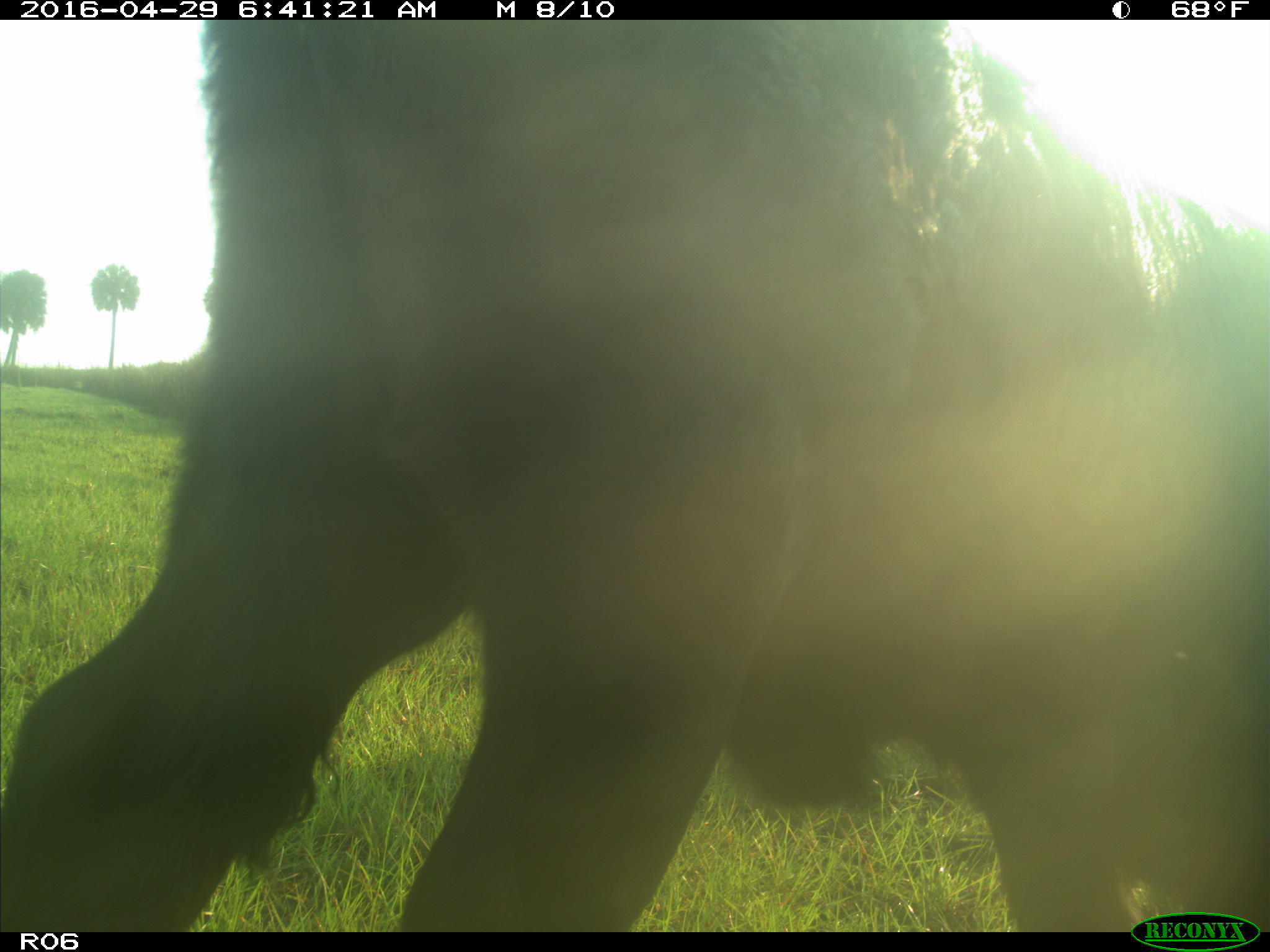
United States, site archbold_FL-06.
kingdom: Animalia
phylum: Chordata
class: Mammalia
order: Artiodactyla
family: Bovidae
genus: Bos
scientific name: Bos taurus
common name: domestic cow